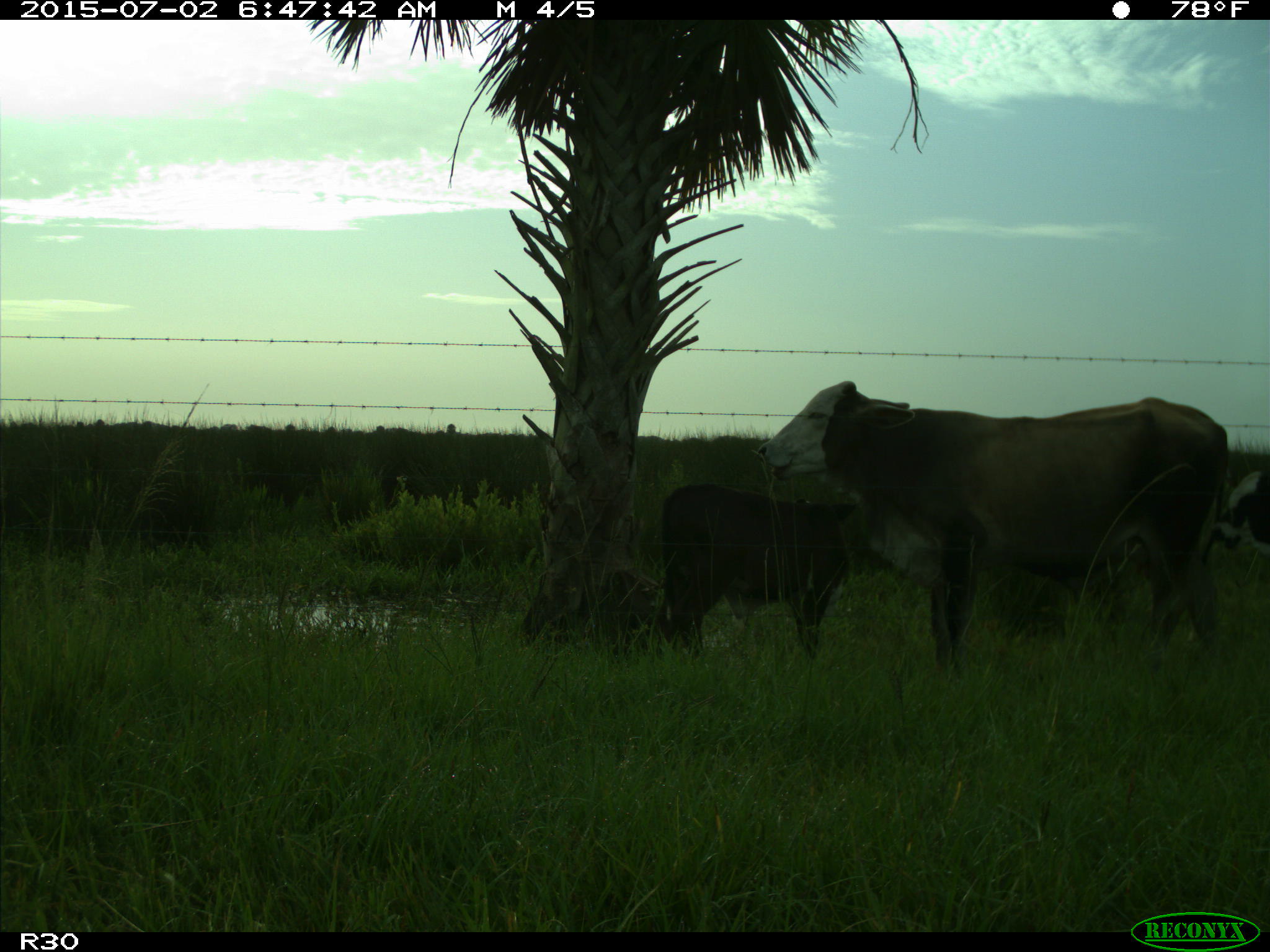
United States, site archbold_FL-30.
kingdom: Animalia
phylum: Chordata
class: Mammalia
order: Artiodactyla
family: Bovidae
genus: Bos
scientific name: Bos taurus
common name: domestic cow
Bos taurus (domestic cow).